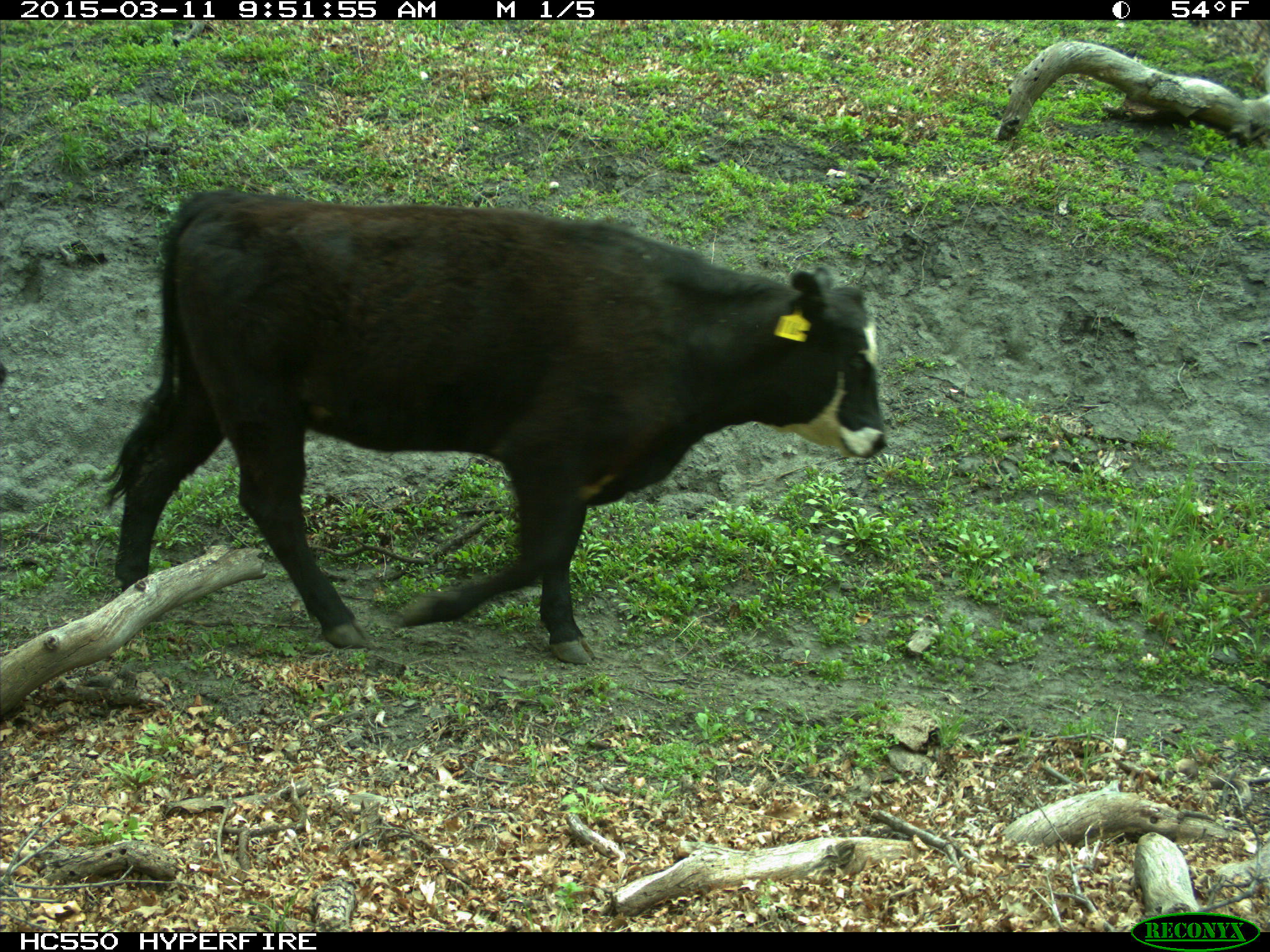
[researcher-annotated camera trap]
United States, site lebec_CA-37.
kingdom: Animalia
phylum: Chordata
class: Mammalia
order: Artiodactyla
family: Bovidae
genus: Bos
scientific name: Bos taurus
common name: domestic cow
Bos taurus (domestic cow).